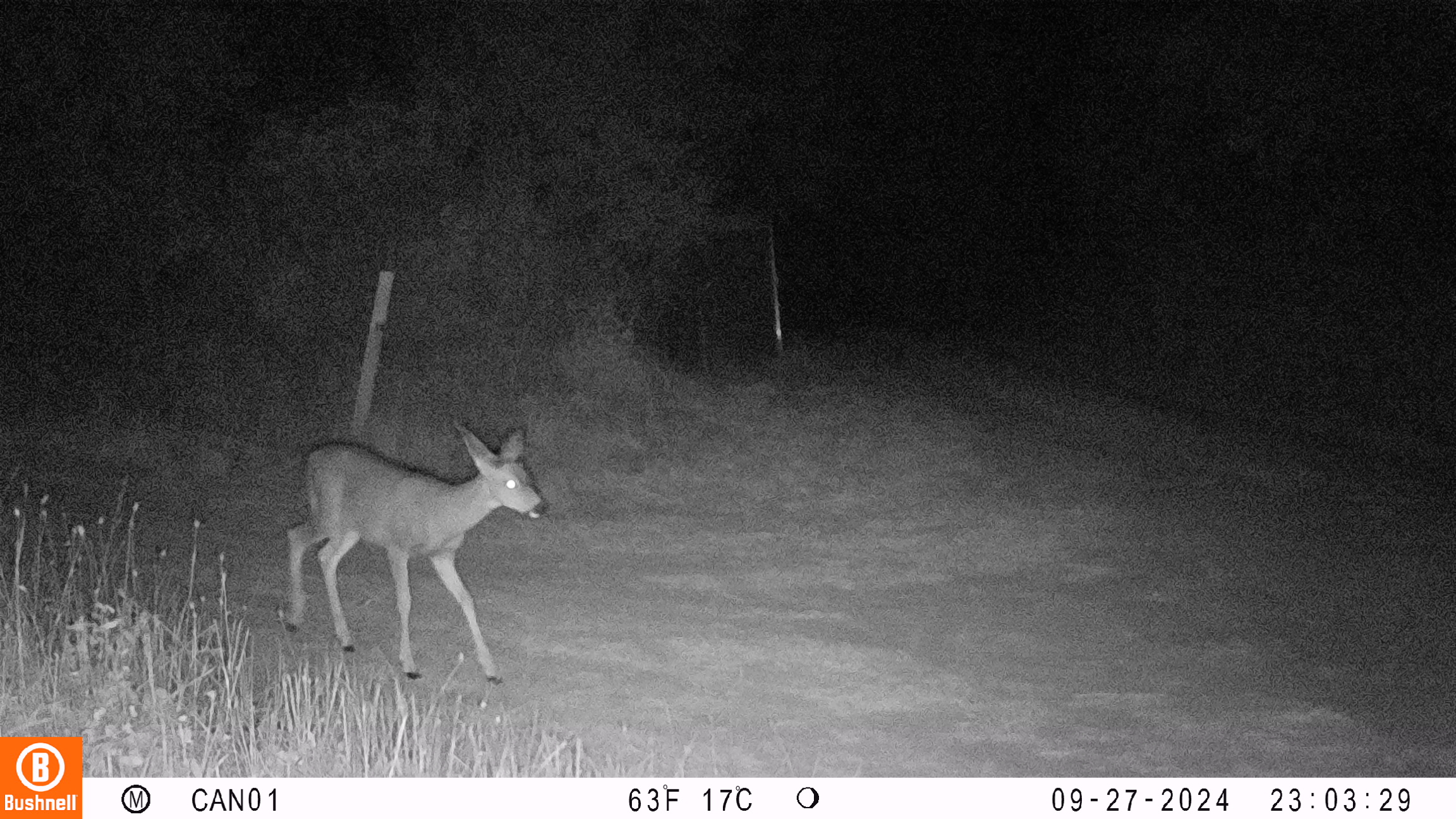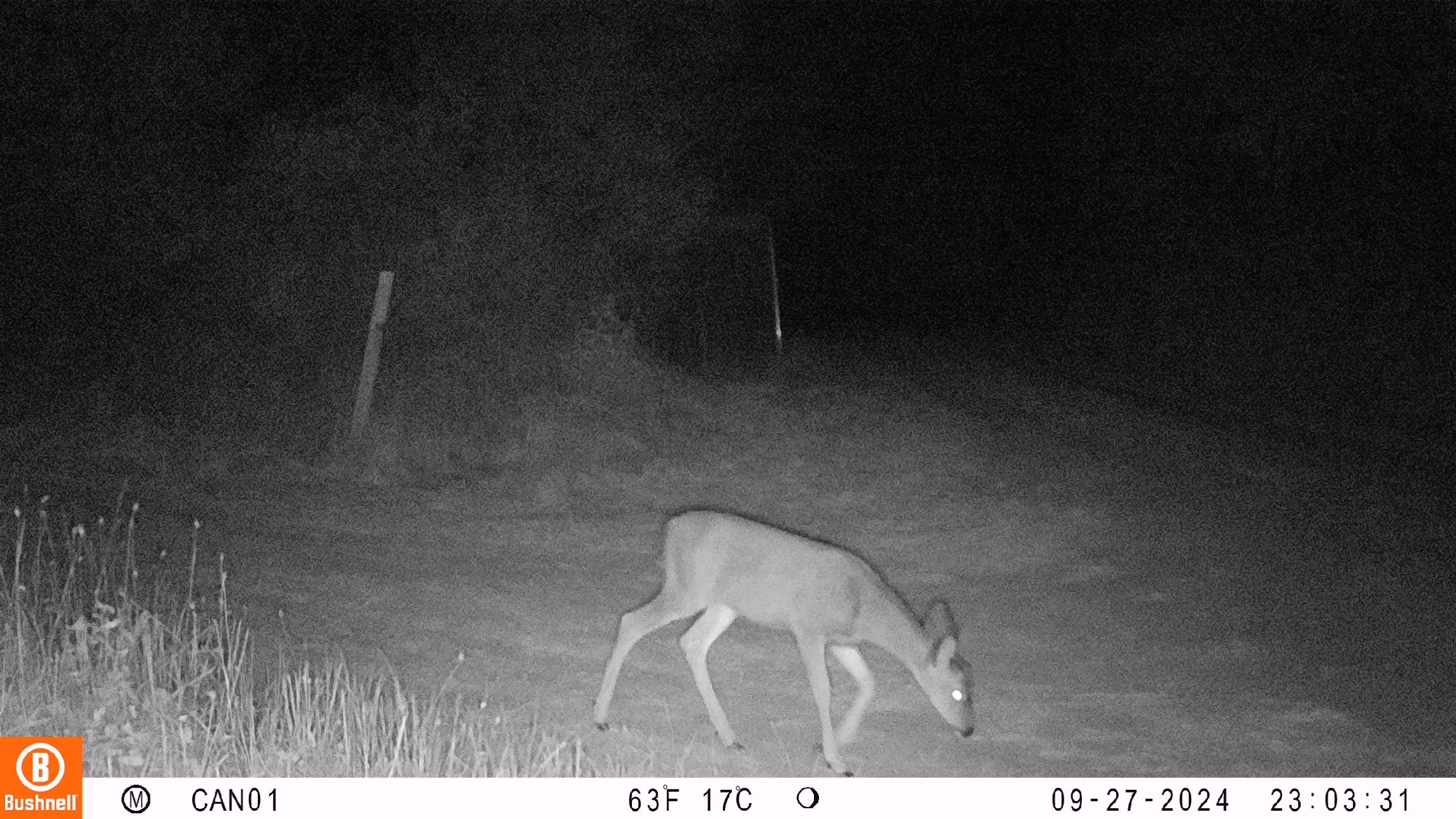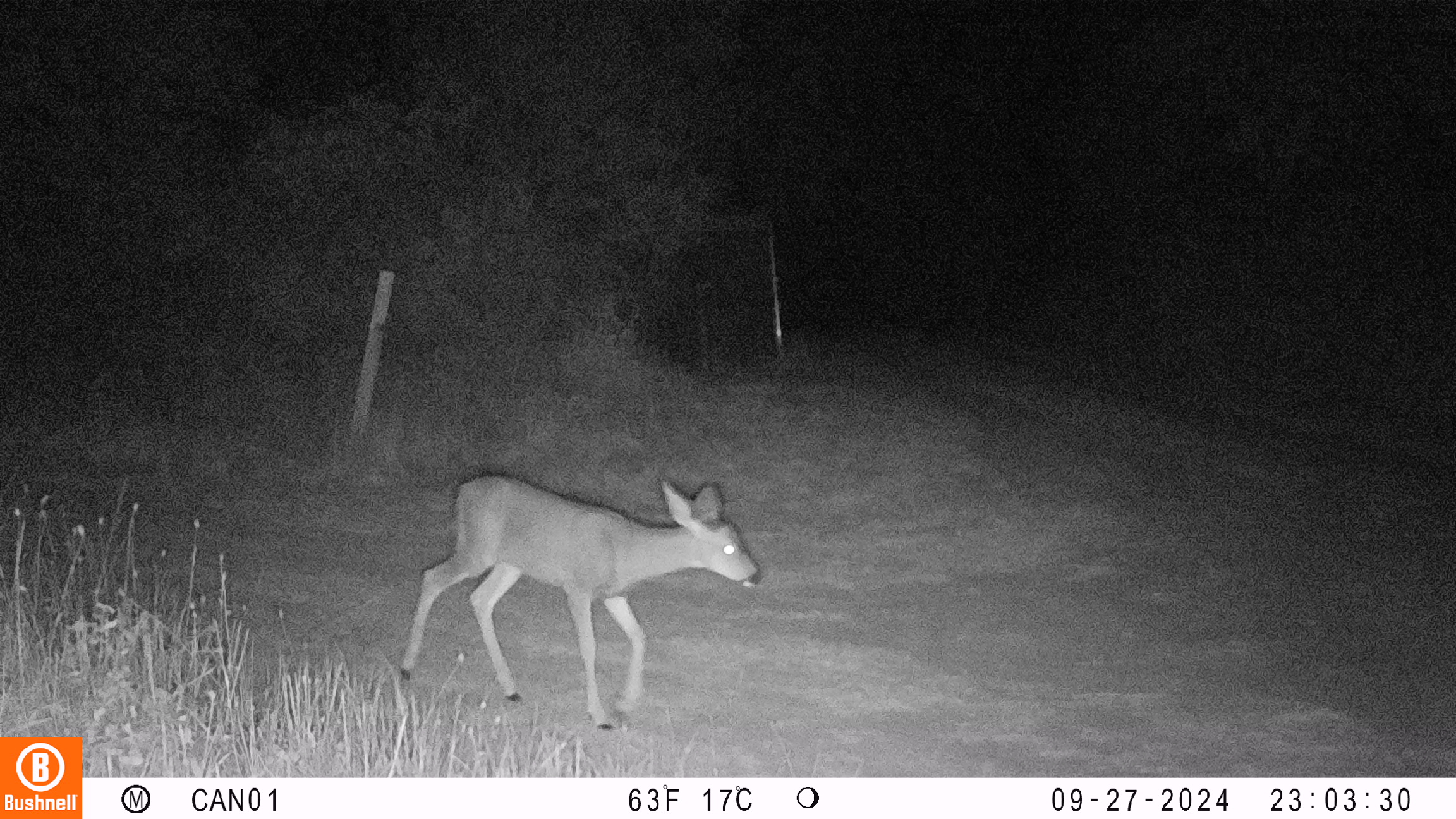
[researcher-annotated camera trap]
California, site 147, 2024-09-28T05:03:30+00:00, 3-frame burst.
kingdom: Animalia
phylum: Chordata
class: Mammalia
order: Artiodactyla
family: Cervidae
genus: Odocoileus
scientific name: Odocoileus hemionus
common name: mule deer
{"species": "mule deer (Odocoileus hemionus)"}